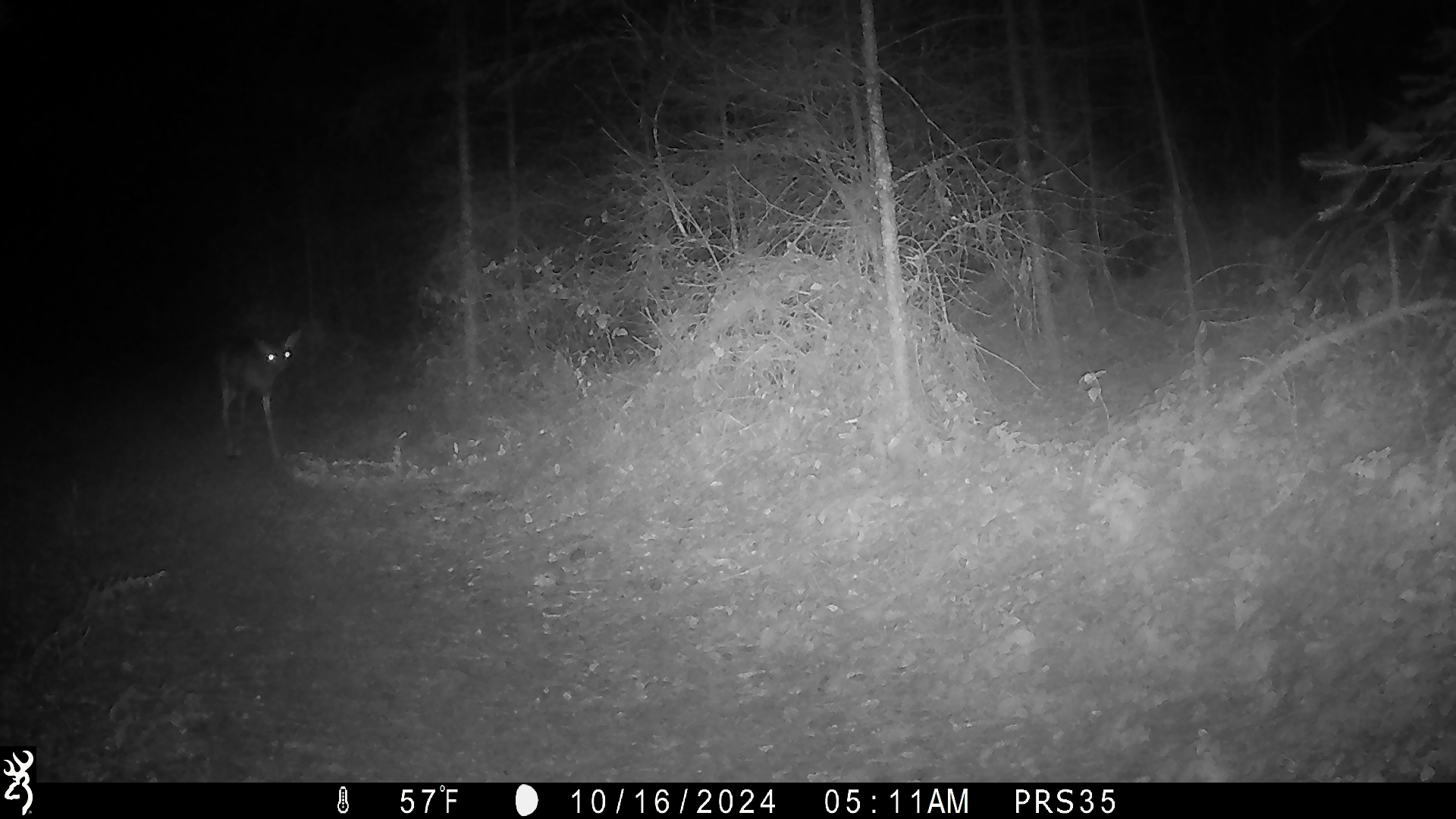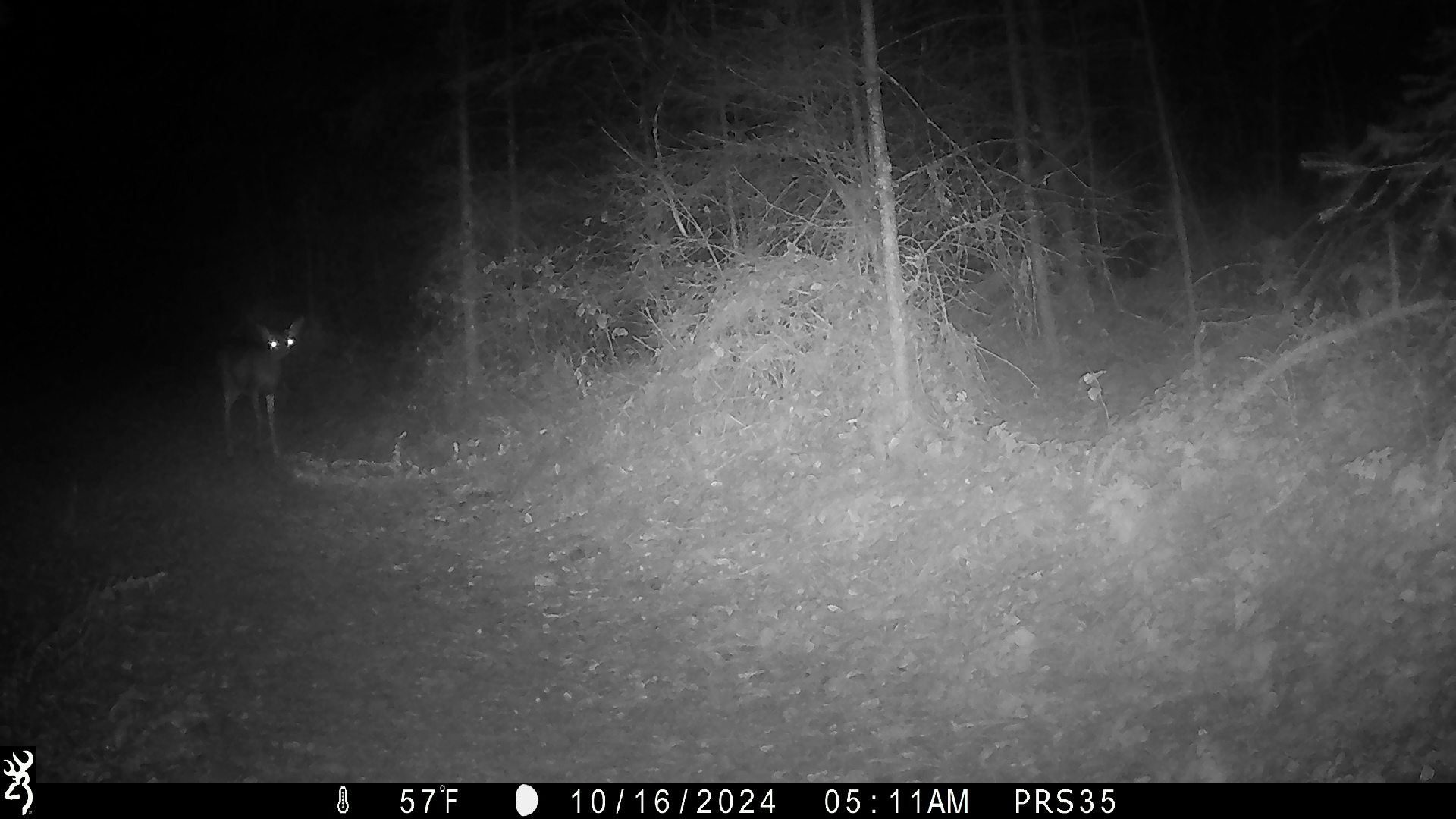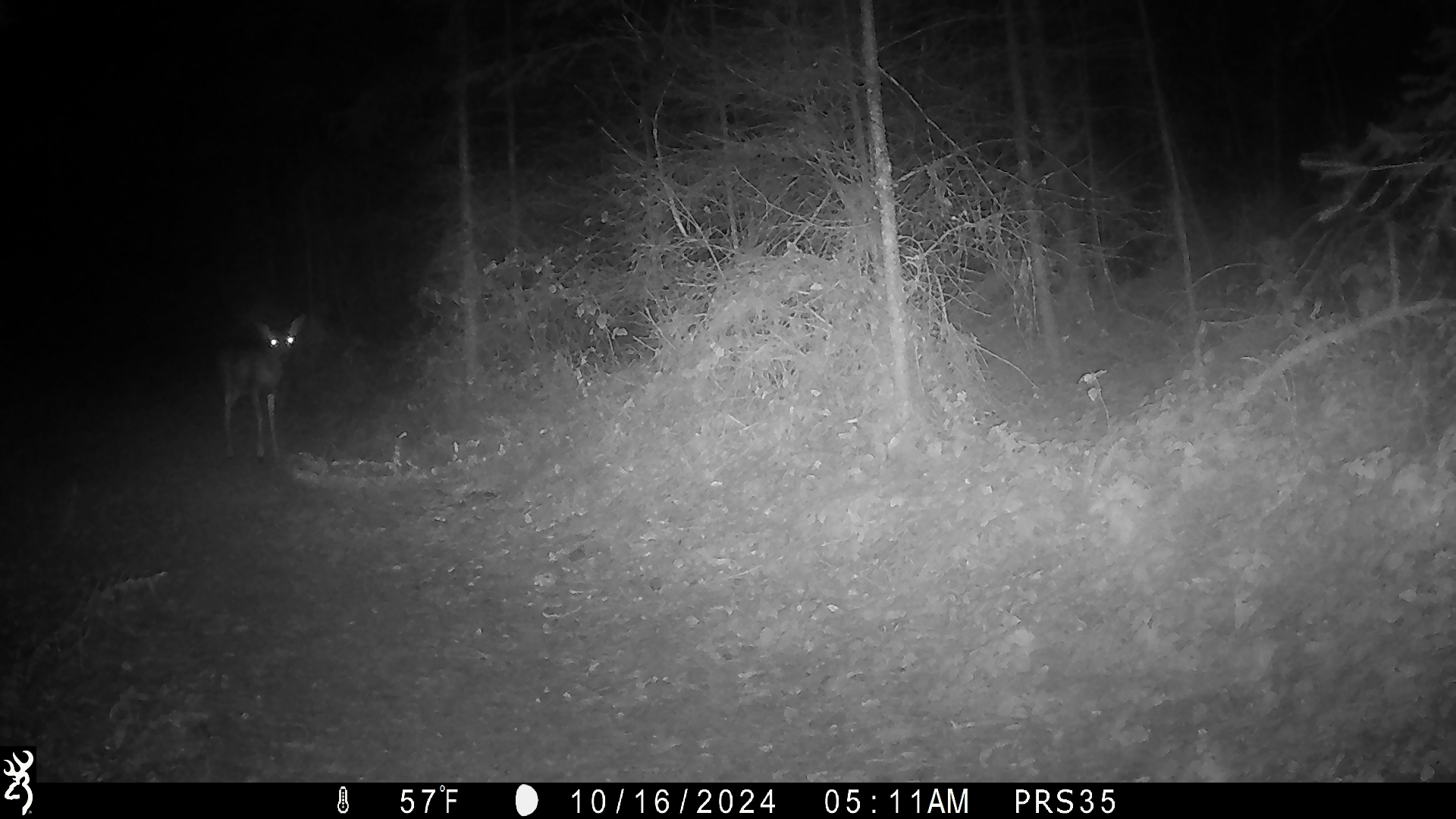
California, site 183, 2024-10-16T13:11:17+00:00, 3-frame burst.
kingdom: Animalia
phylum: Chordata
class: Mammalia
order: Artiodactyla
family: Cervidae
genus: Odocoileus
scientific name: Odocoileus hemionus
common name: mule deer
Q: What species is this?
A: Mule deer (Odocoileus hemionus).